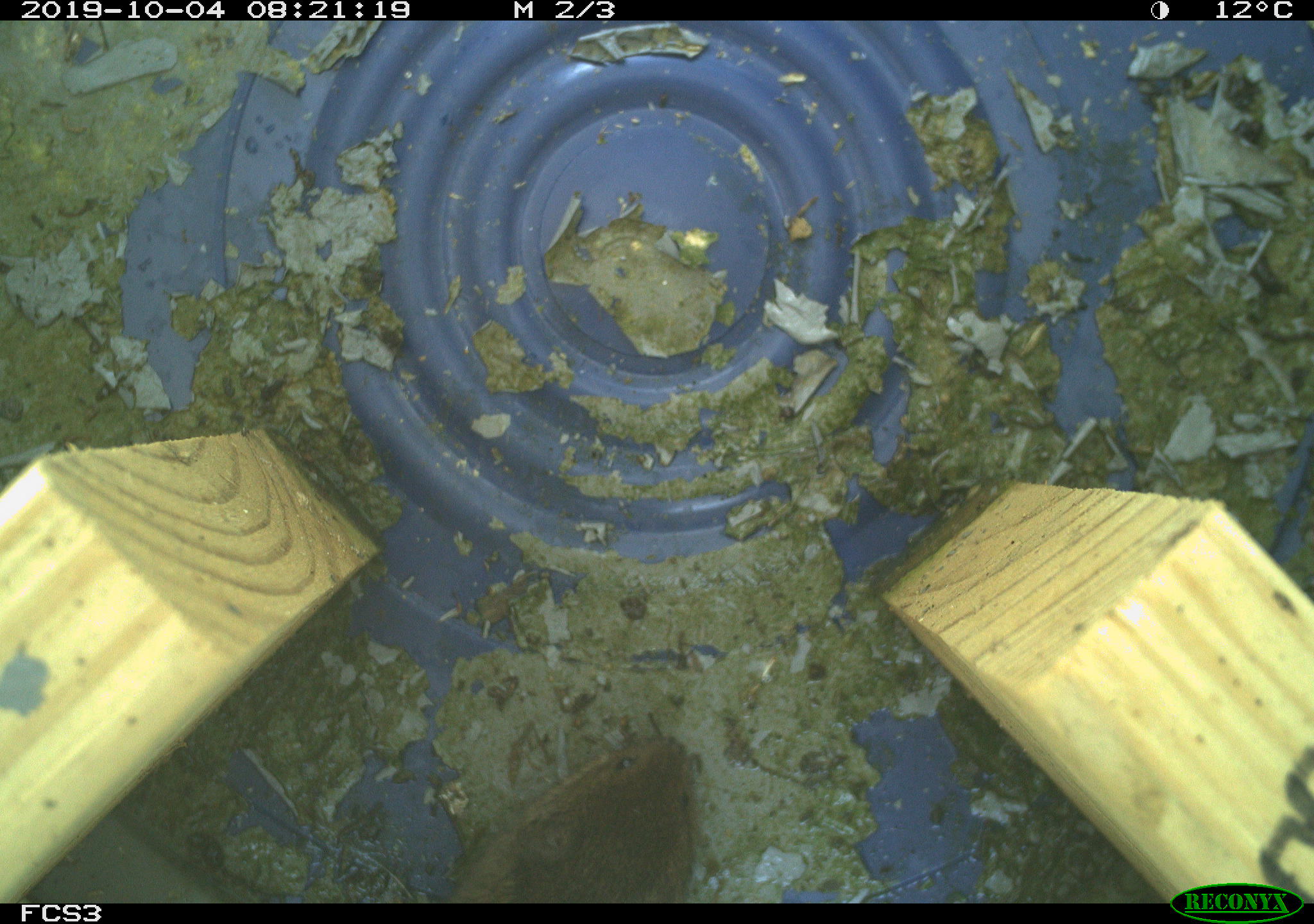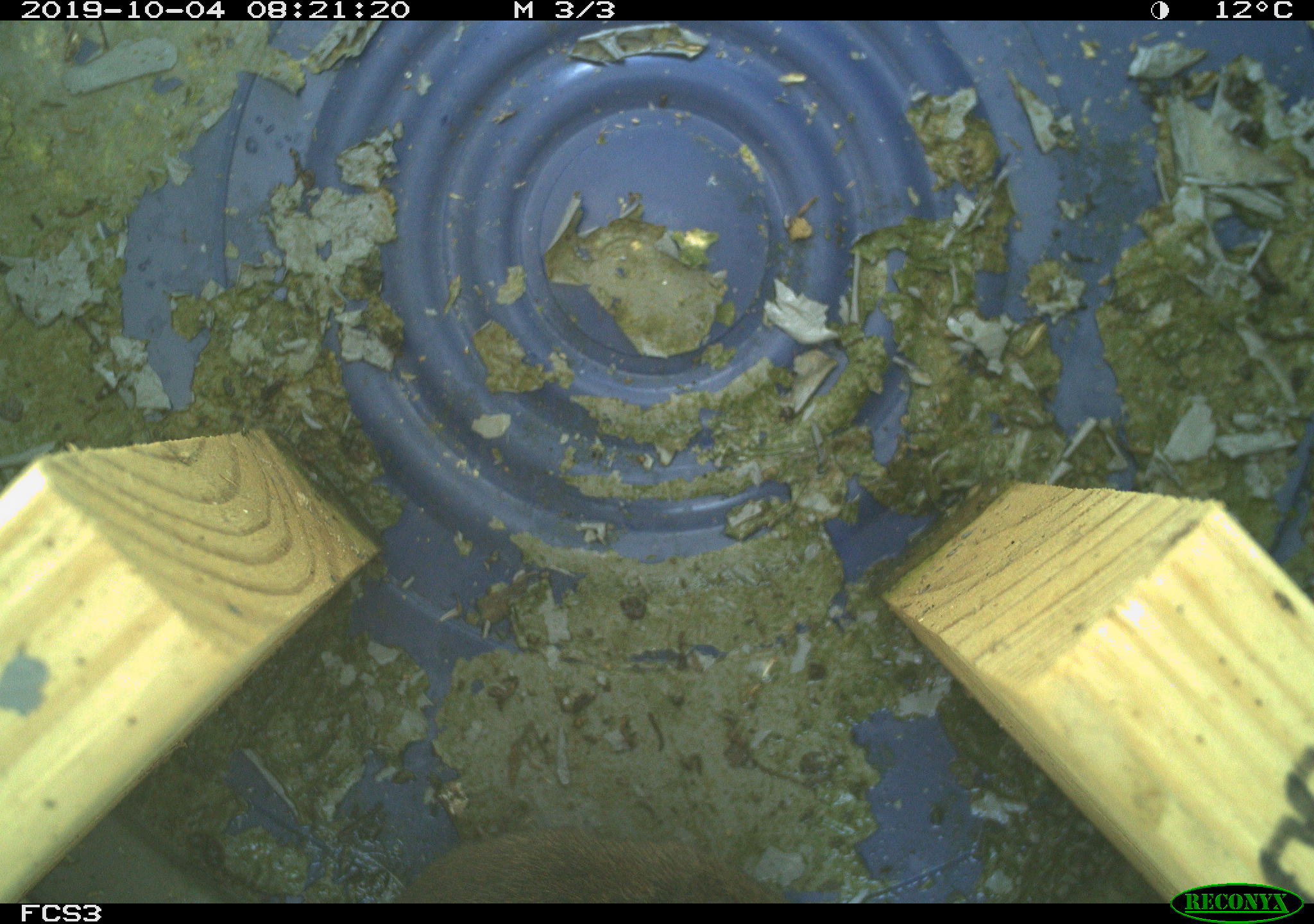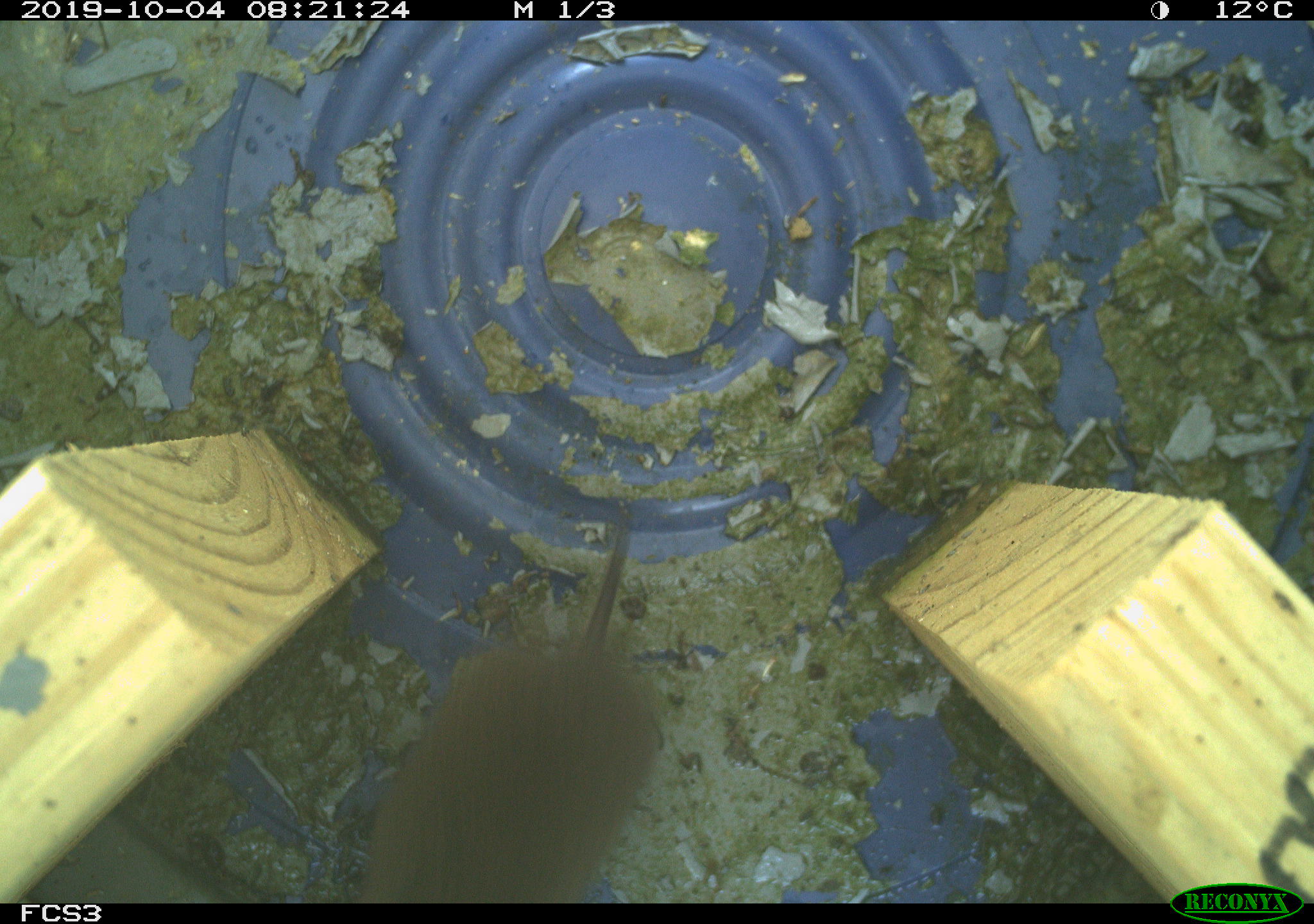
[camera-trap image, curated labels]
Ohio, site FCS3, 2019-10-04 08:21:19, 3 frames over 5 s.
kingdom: Animalia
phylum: Chordata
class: Mammalia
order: Rodentia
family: Cricetidae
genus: Microtus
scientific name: Microtus pennsylvanicus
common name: meadow vole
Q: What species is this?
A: Meadow vole (Microtus pennsylvanicus).